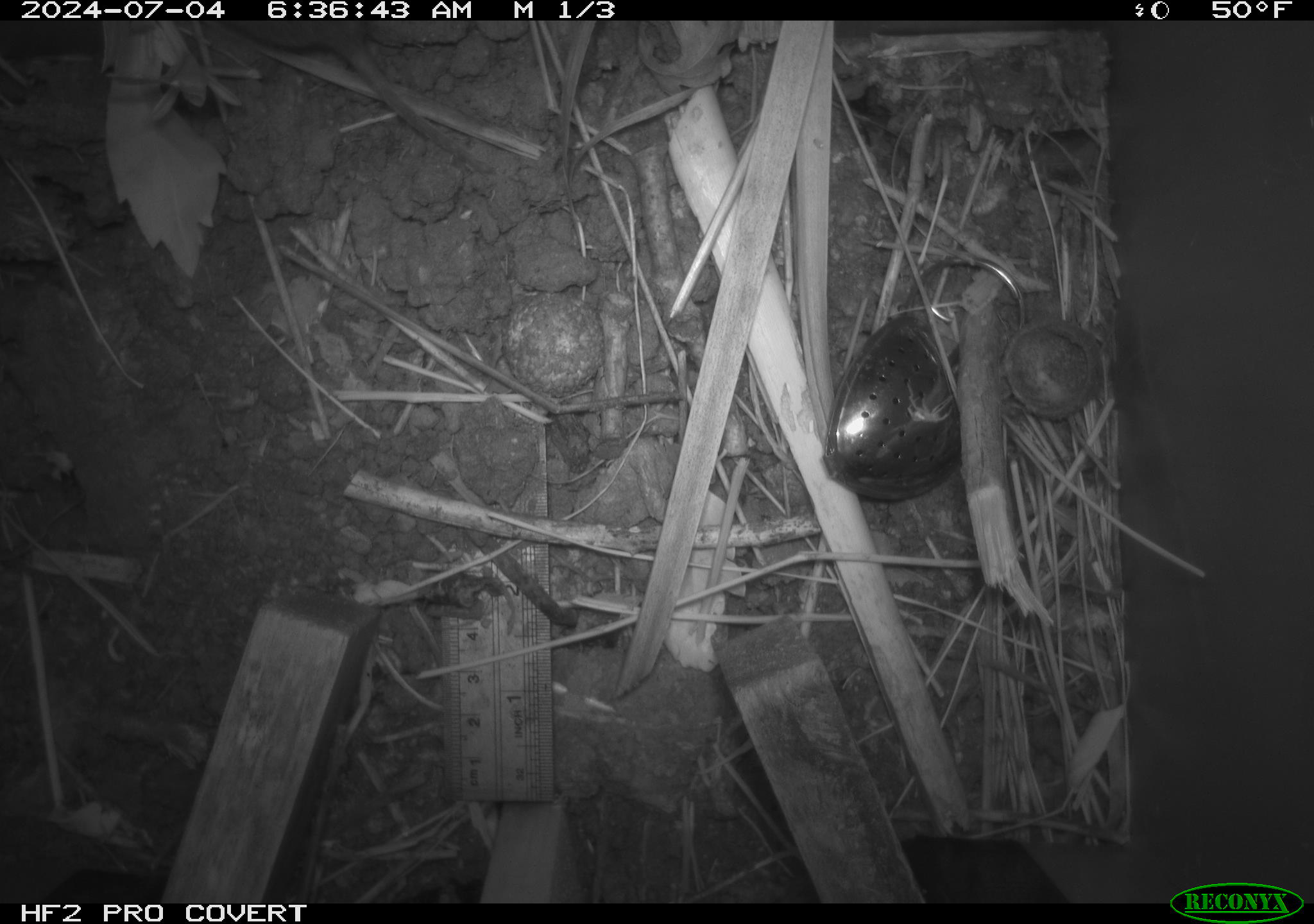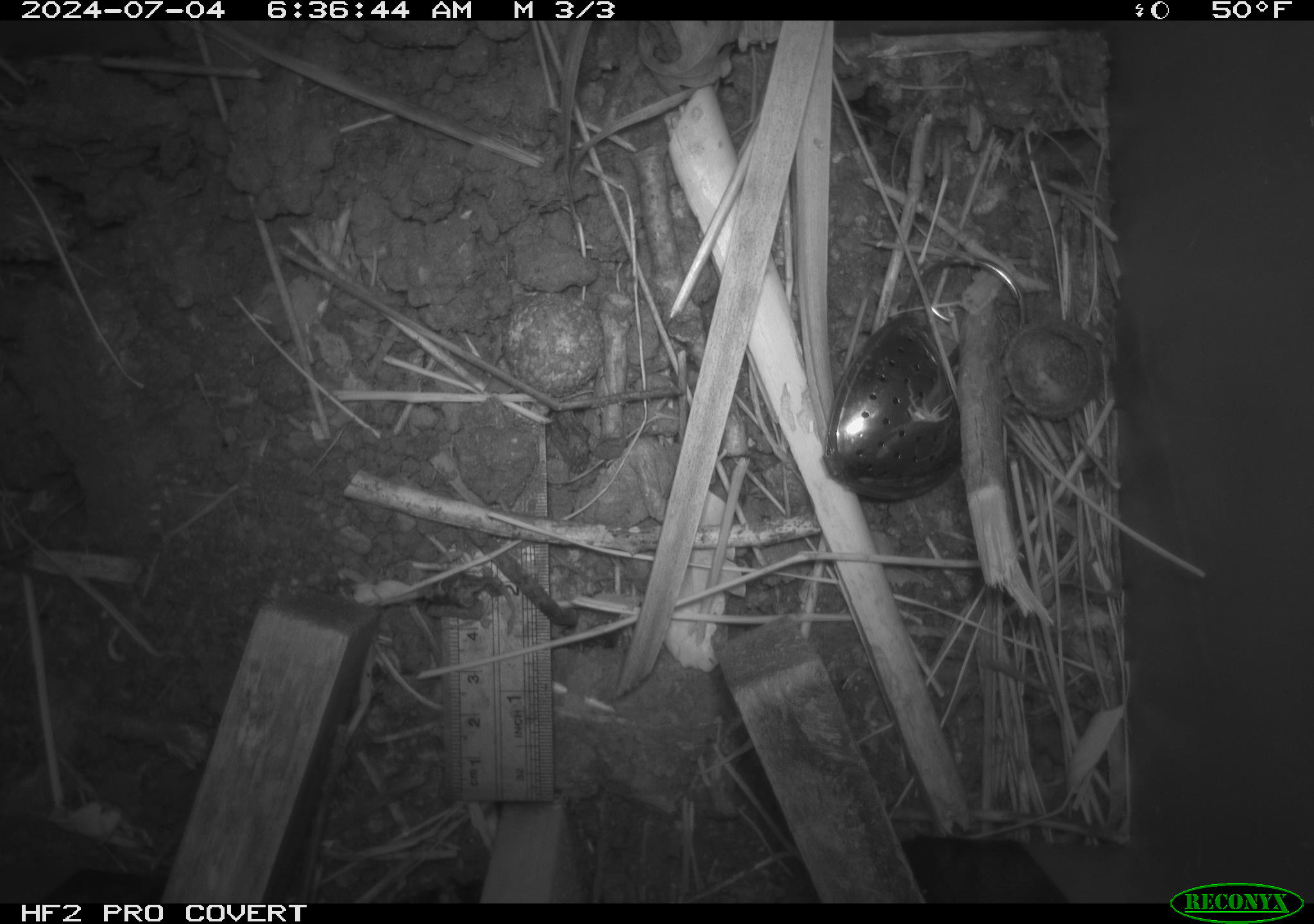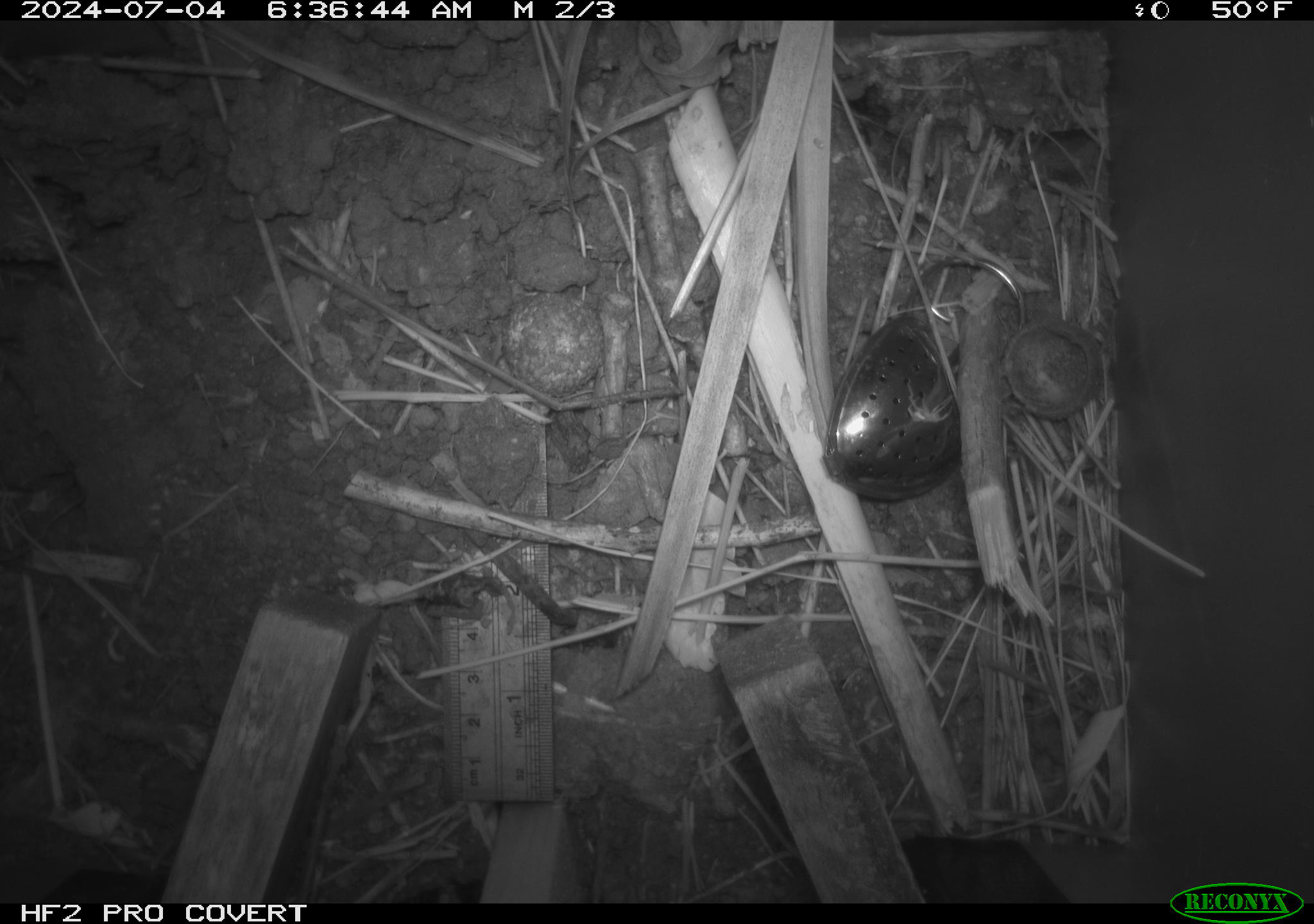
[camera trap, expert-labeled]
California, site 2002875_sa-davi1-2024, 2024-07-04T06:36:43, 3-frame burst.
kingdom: Animalia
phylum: Chordata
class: Mammalia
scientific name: Mammalia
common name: small mammal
Small mammal (Mammalia).